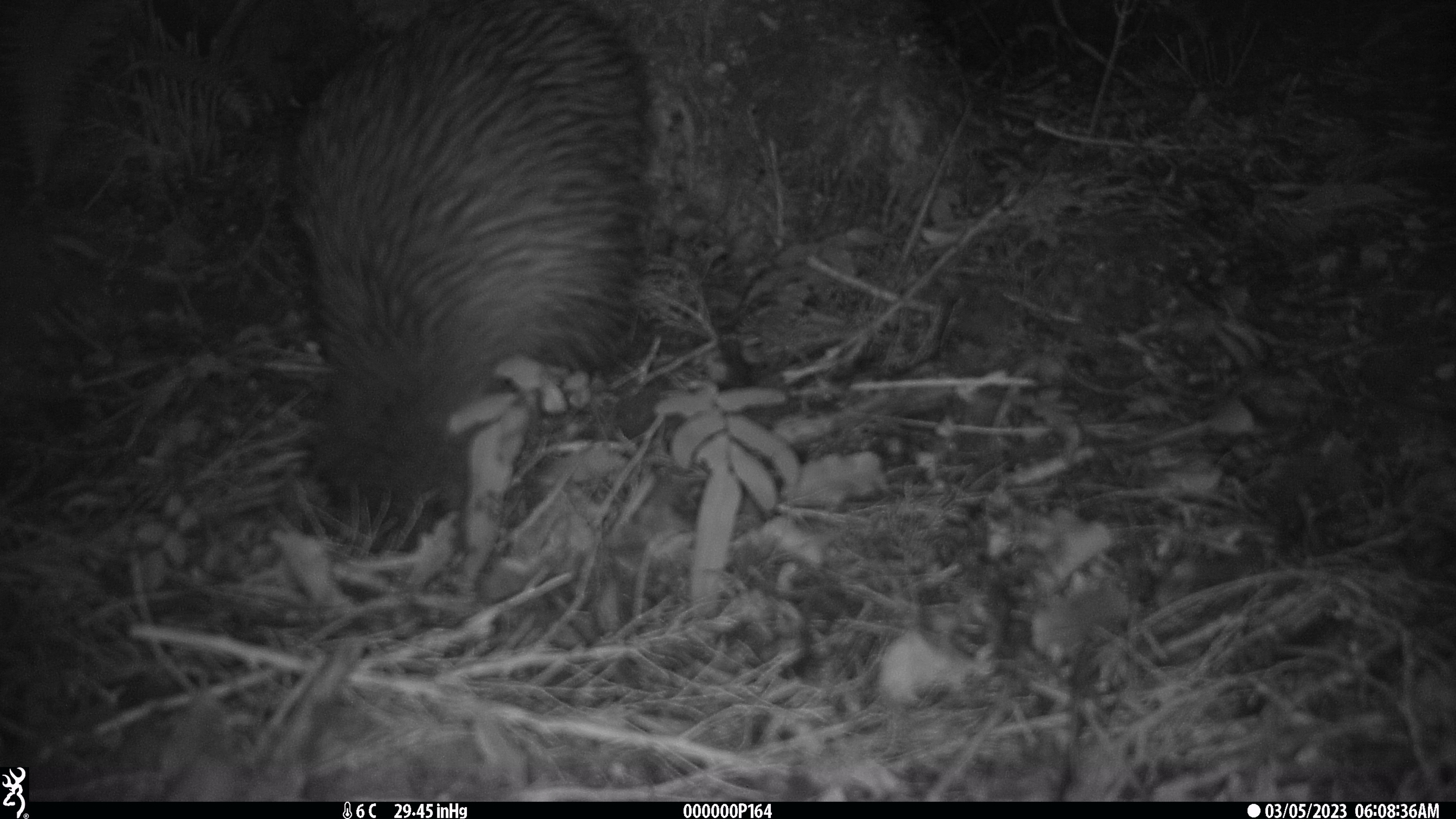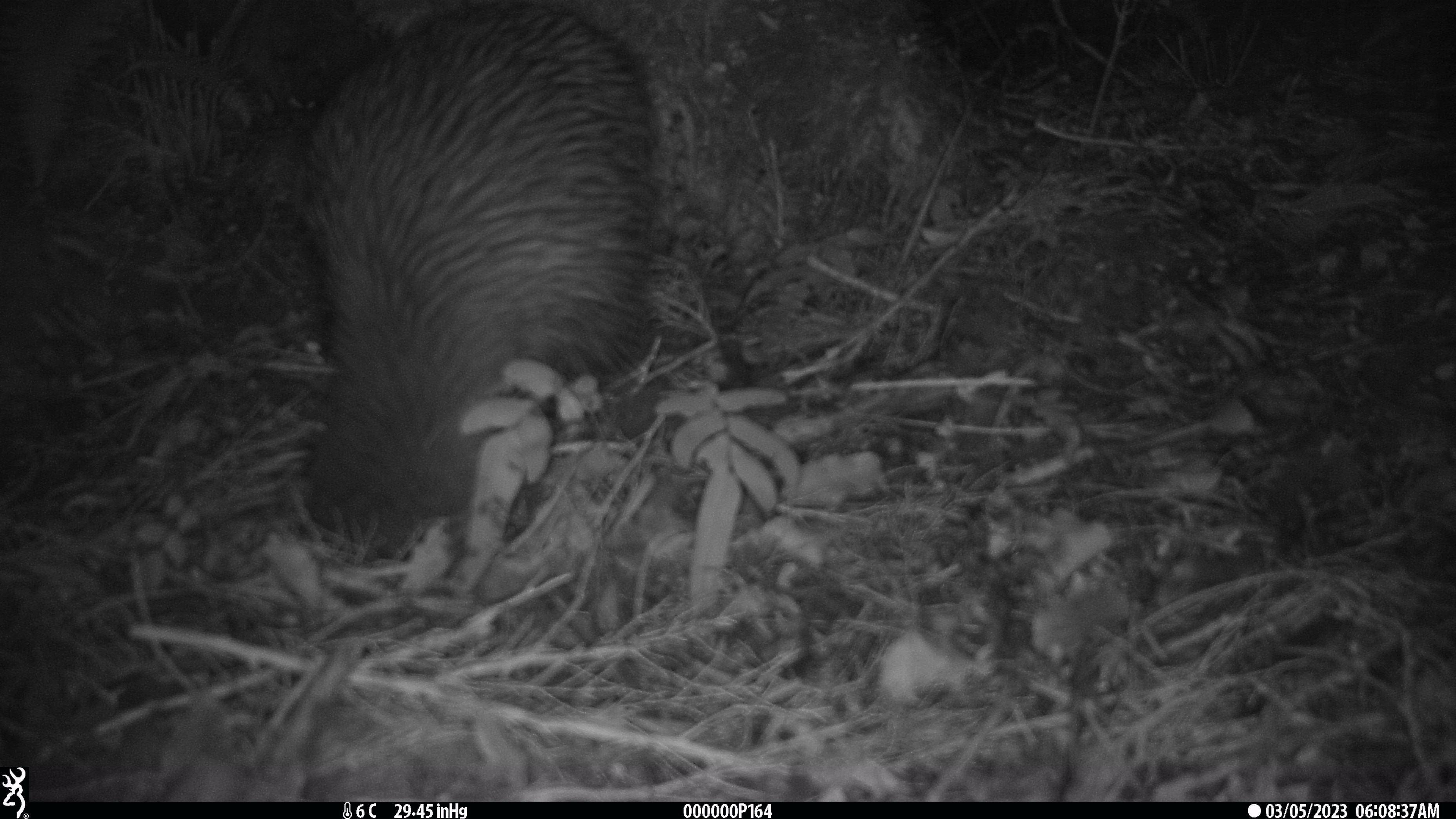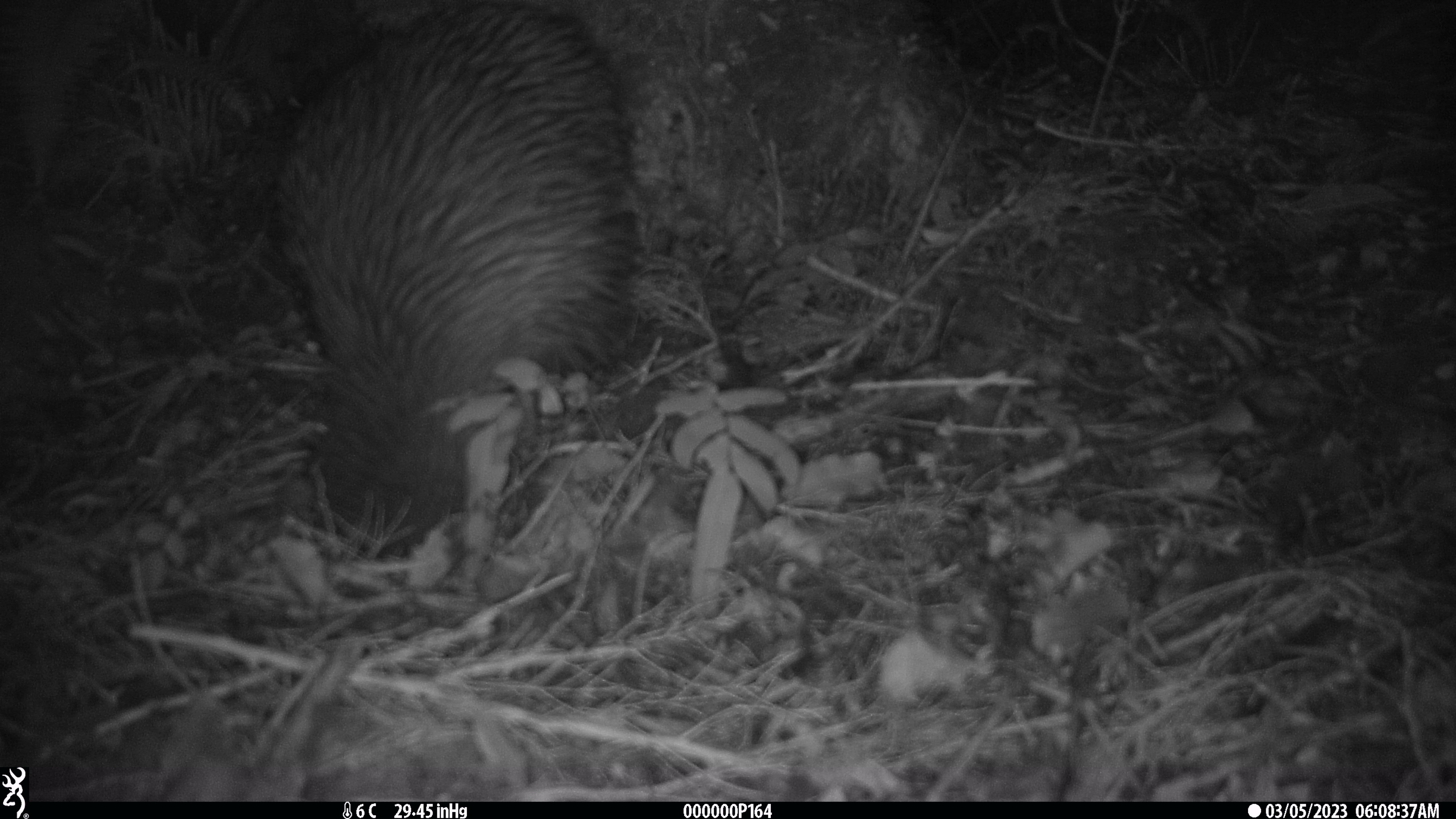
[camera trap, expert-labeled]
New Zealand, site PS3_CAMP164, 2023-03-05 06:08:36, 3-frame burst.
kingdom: Animalia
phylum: Chordata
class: Aves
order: Apterygiformes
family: Apterygidae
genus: Apteryx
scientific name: Apteryx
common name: kiwi